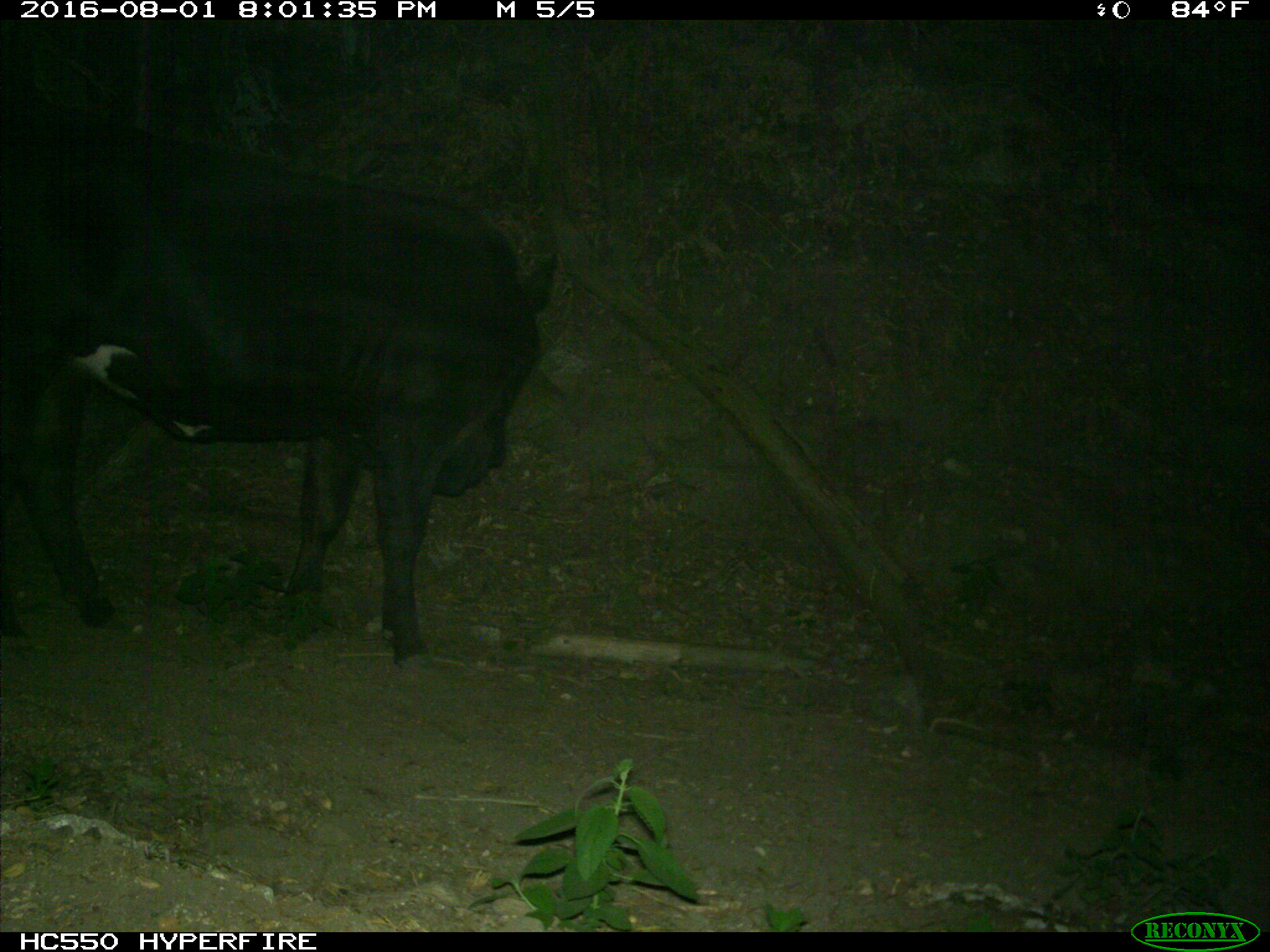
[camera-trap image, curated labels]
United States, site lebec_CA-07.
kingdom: Animalia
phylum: Chordata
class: Mammalia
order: Artiodactyla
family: Bovidae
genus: Bos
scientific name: Bos taurus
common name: domestic cow